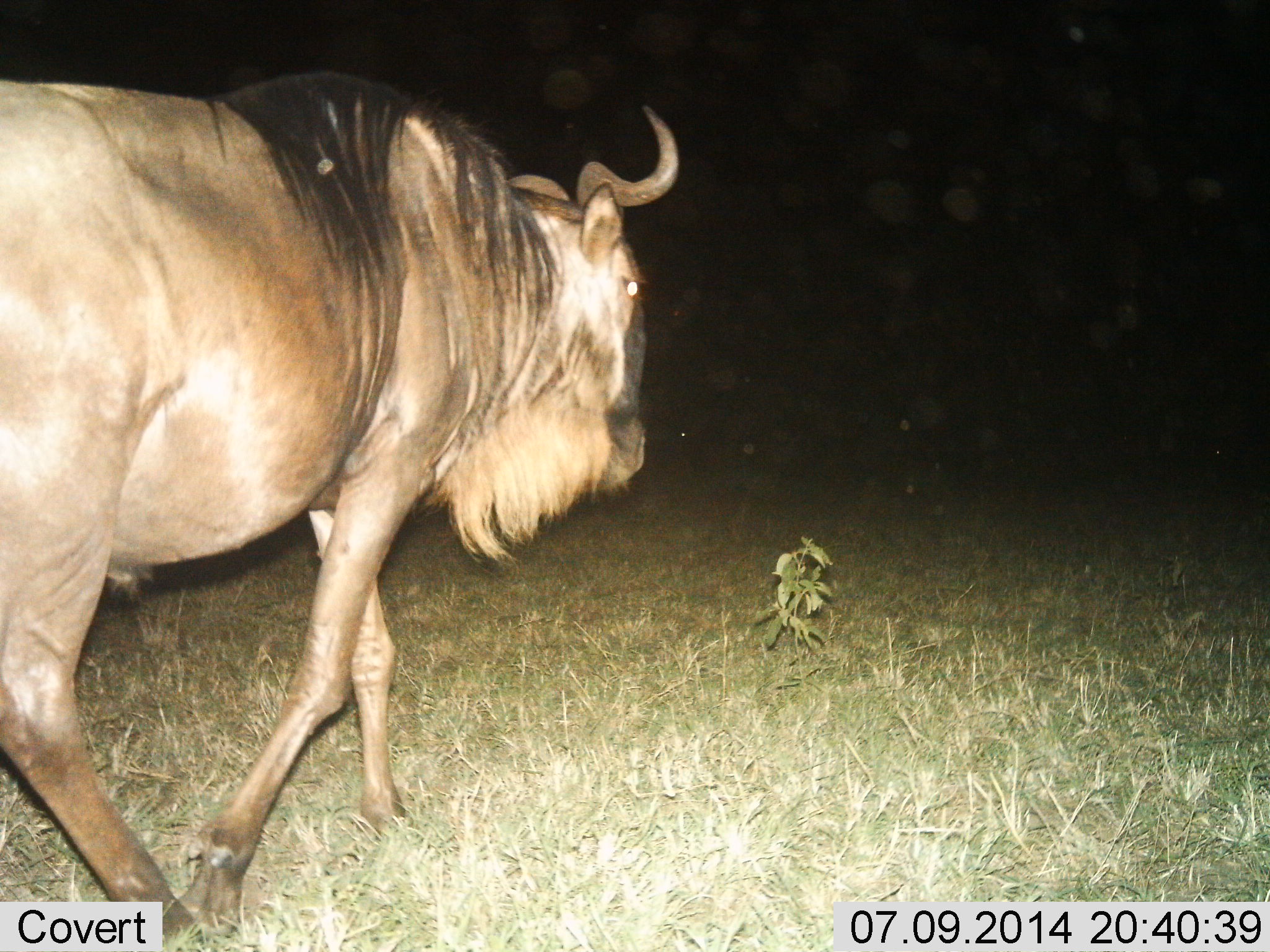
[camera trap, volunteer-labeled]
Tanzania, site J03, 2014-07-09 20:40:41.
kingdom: Animalia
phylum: Chordata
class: Mammalia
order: Artiodactyla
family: Bovidae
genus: Connochaetes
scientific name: Connochaetes taurinus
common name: blue wildebeest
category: wildebeest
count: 1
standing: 0%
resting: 0%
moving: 100%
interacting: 0%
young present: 0%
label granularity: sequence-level